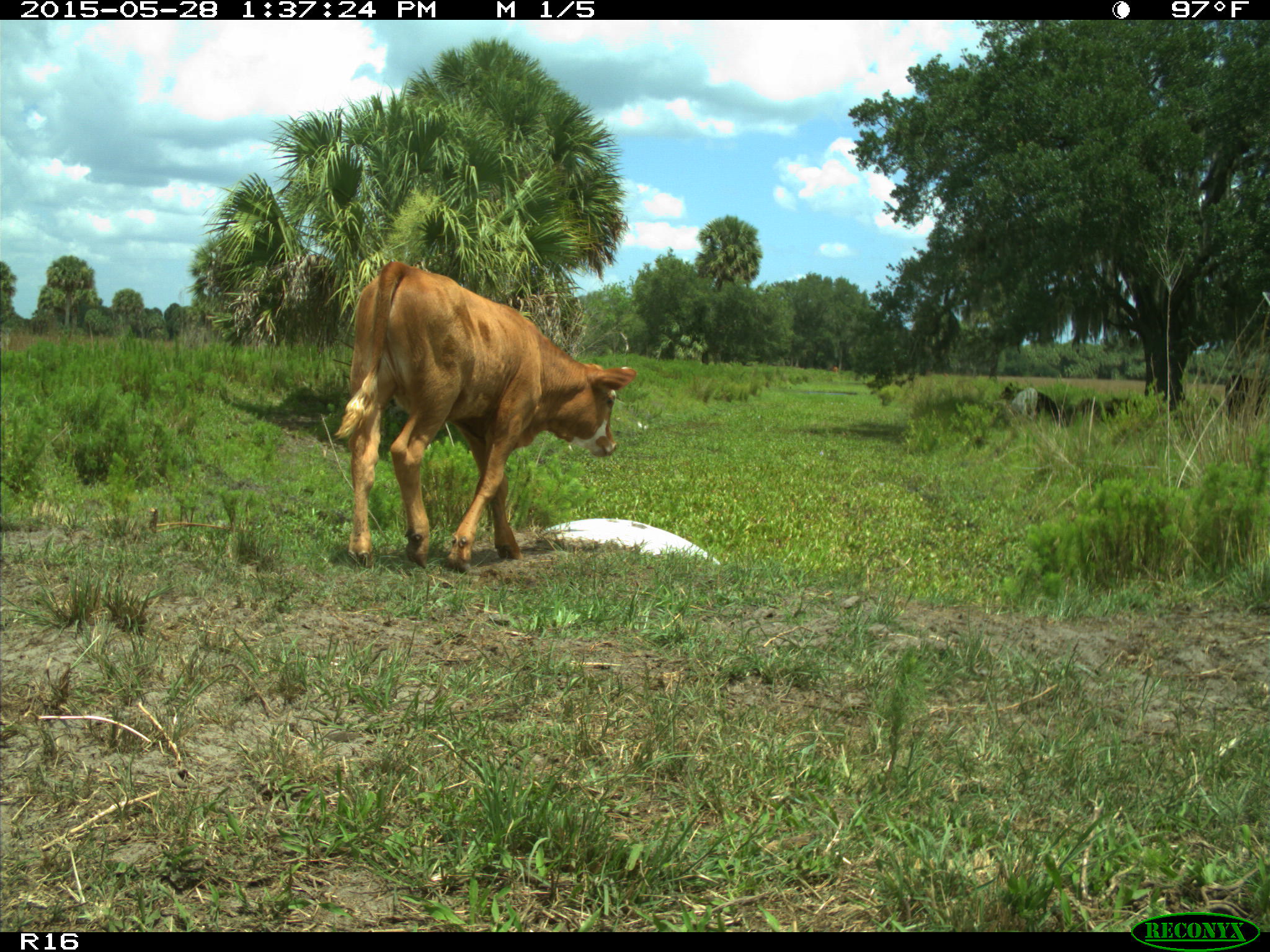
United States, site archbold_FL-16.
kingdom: Animalia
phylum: Chordata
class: Mammalia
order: Artiodactyla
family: Bovidae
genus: Bos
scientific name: Bos taurus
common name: domestic cow